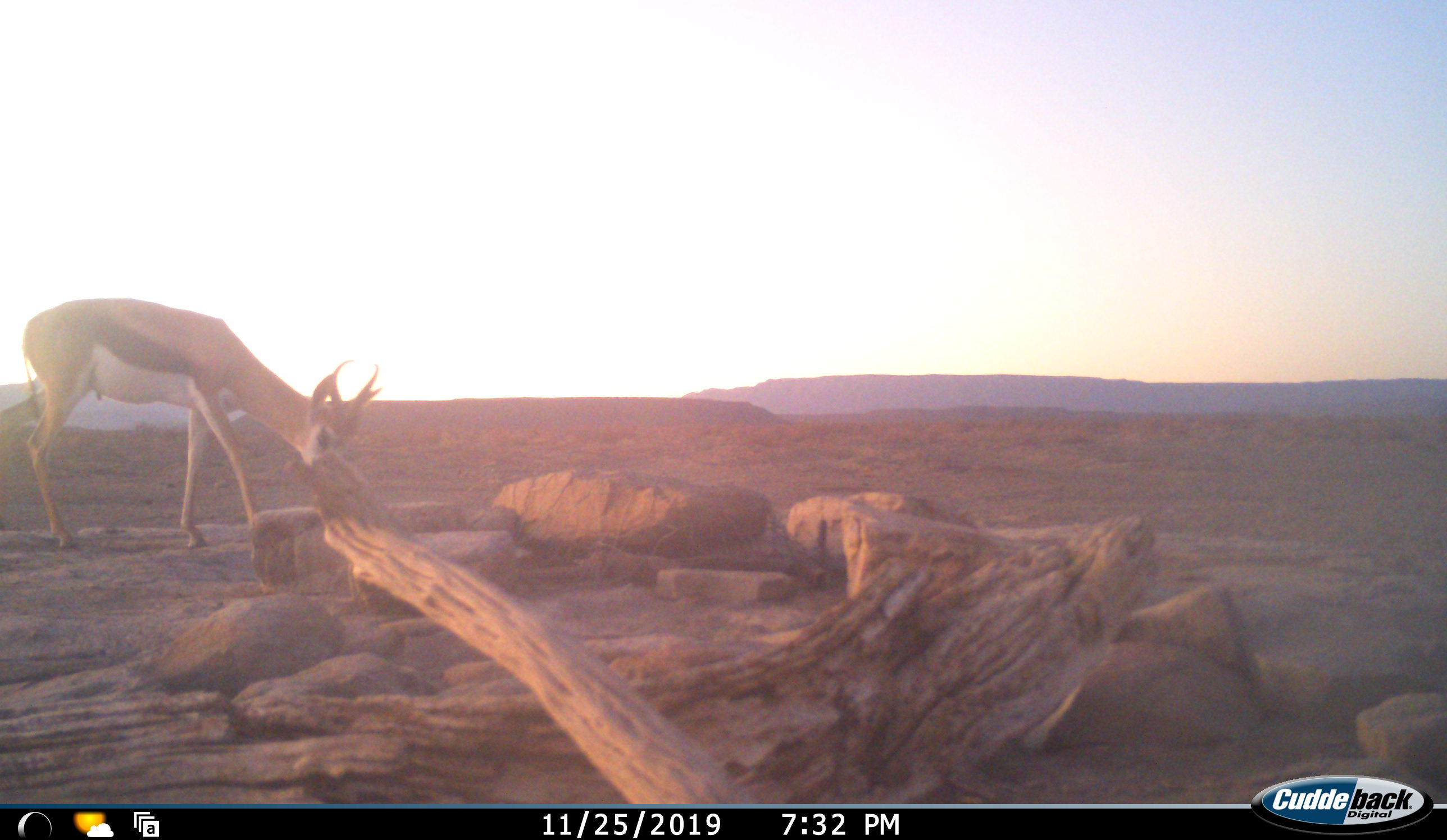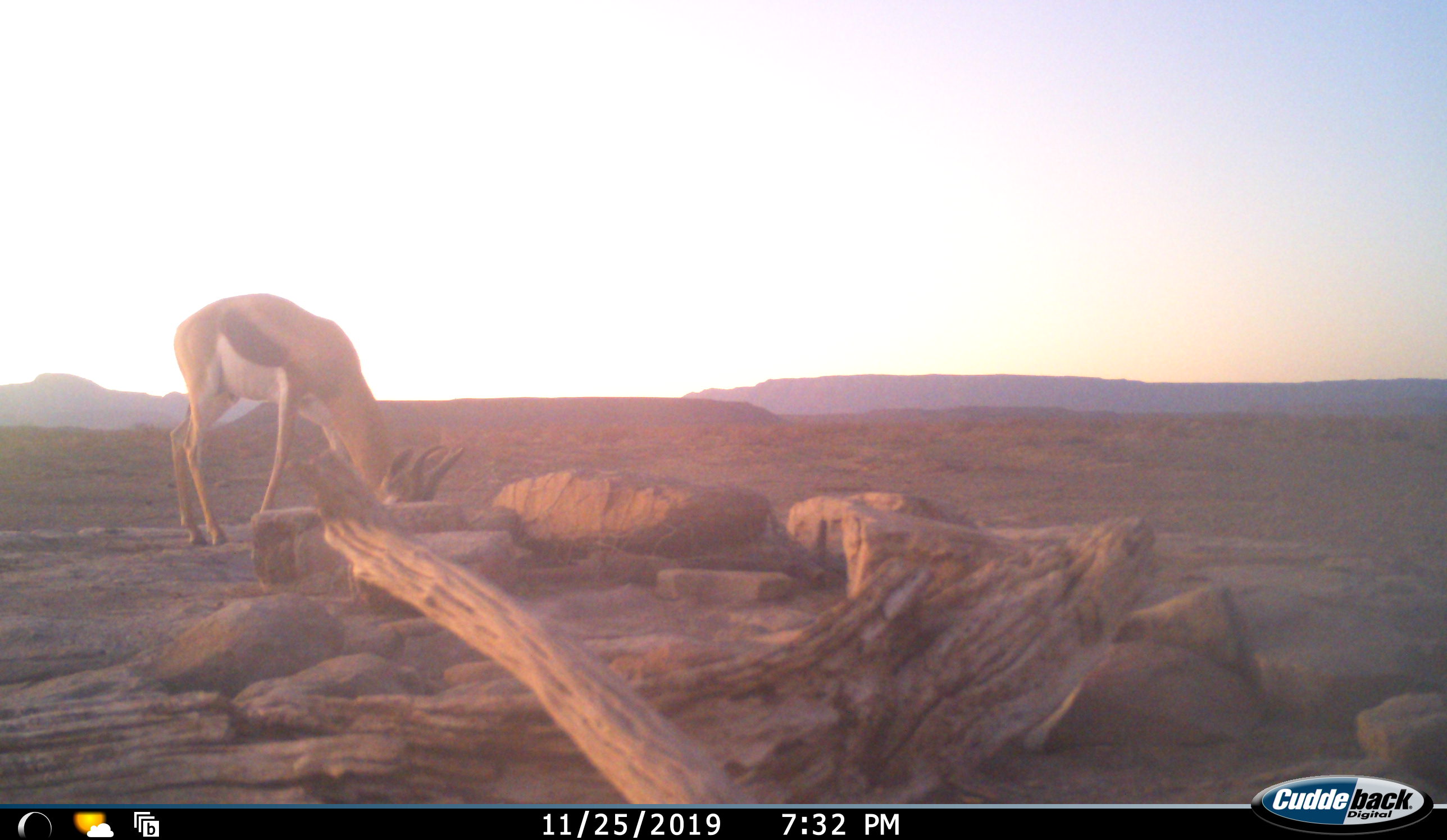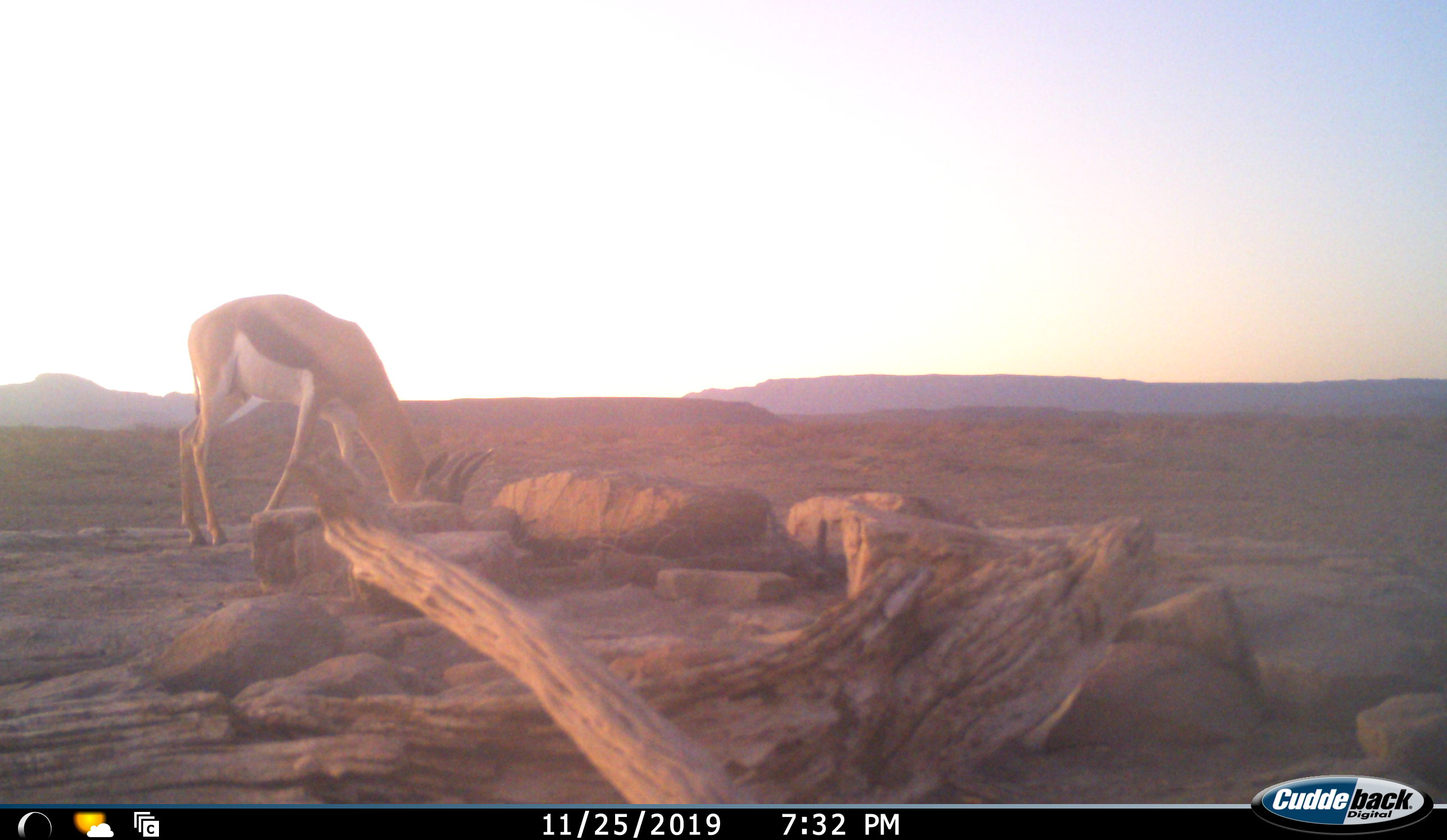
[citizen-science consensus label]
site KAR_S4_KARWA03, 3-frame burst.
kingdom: Animalia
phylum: Chordata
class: Mammalia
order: Artiodactyla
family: Bovidae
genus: Antidorcas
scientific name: Antidorcas marsupialis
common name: springbok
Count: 1.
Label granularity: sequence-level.